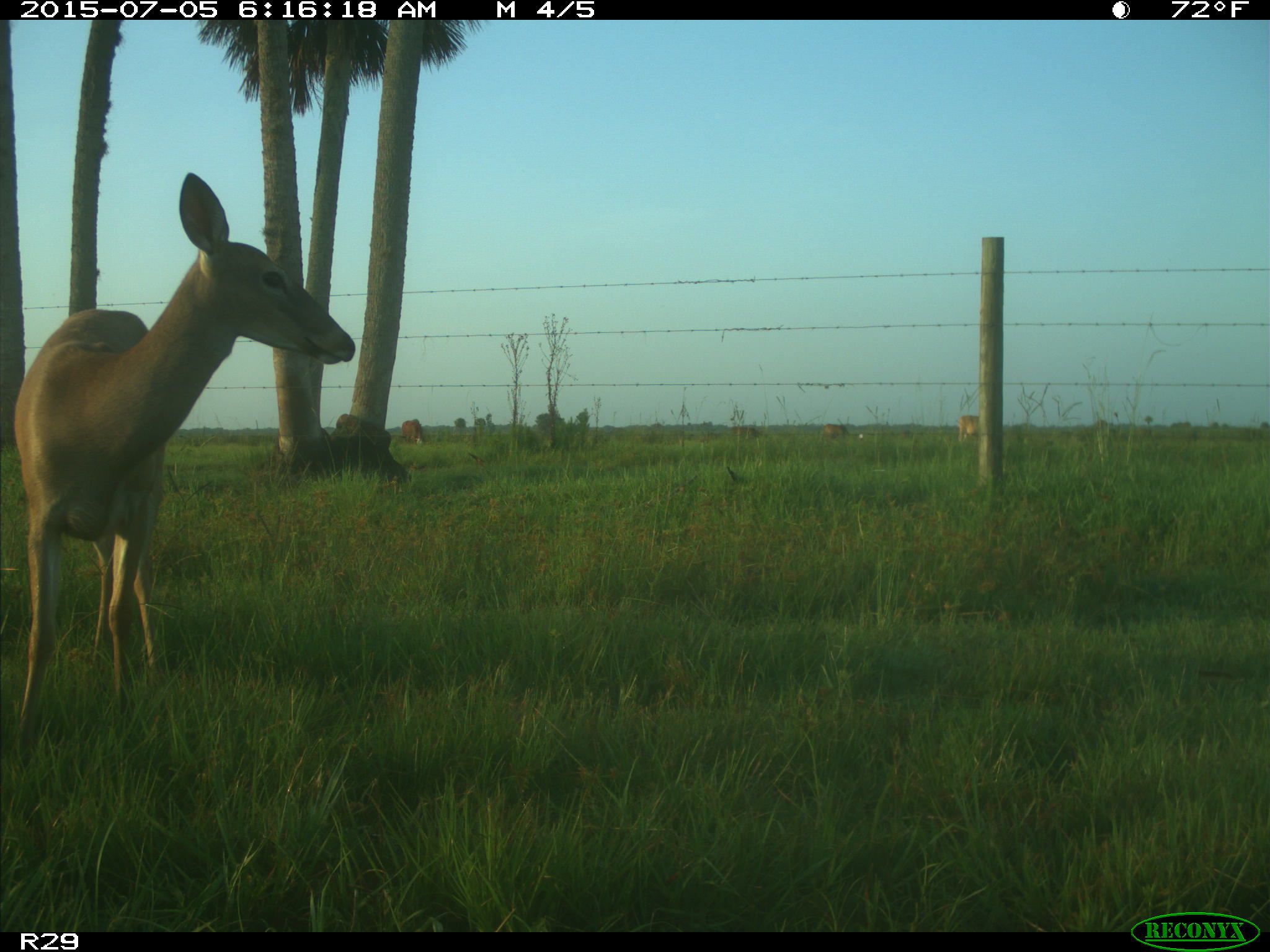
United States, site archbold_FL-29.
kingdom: Animalia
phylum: Chordata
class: Mammalia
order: Artiodactyla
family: Bovidae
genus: Bos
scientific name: Bos taurus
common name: domestic cow